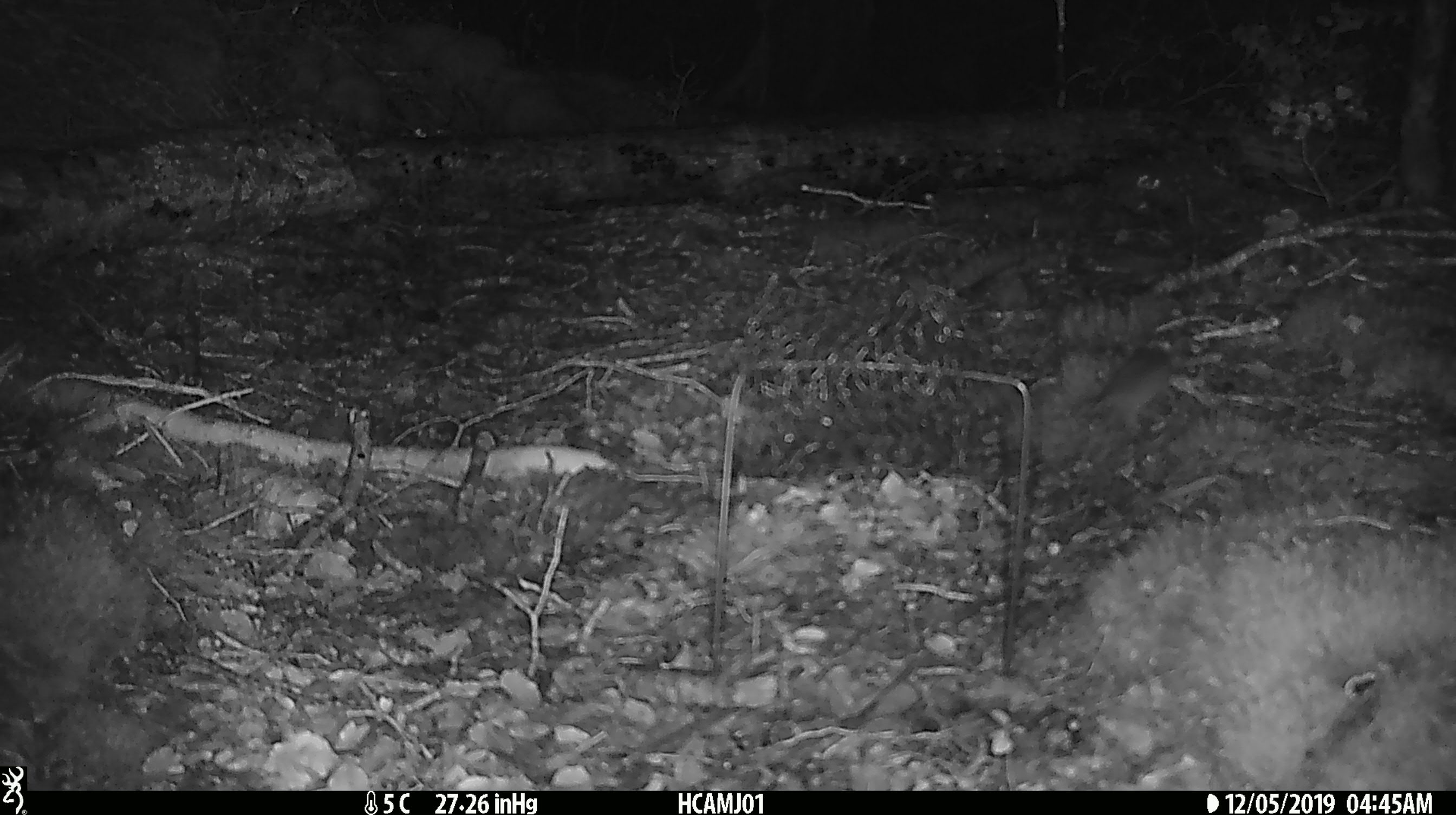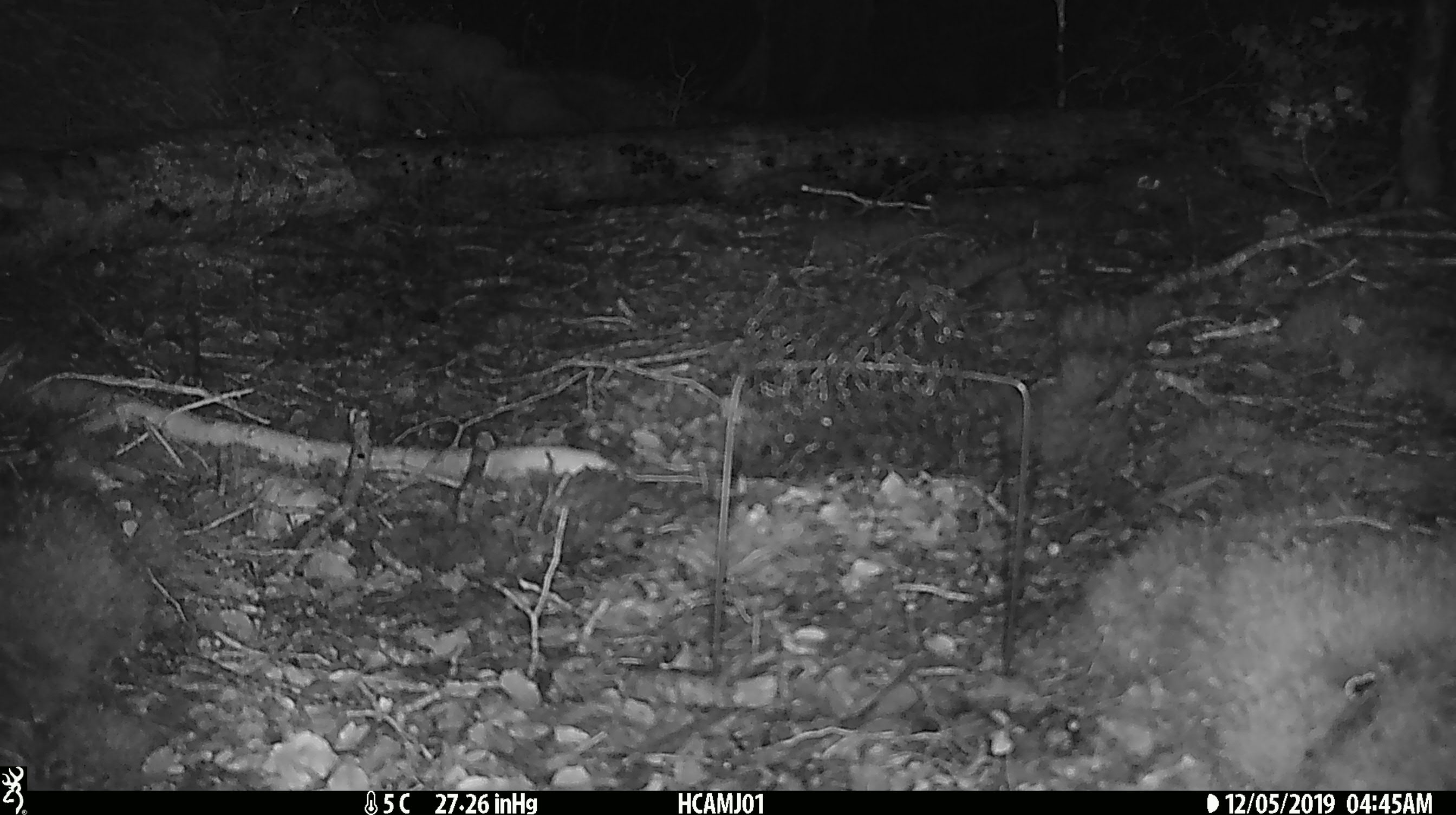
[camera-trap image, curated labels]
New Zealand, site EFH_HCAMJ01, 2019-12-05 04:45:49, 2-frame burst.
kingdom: Animalia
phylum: Chordata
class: Mammalia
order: Rodentia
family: Muridae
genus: Mus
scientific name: Mus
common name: mouse